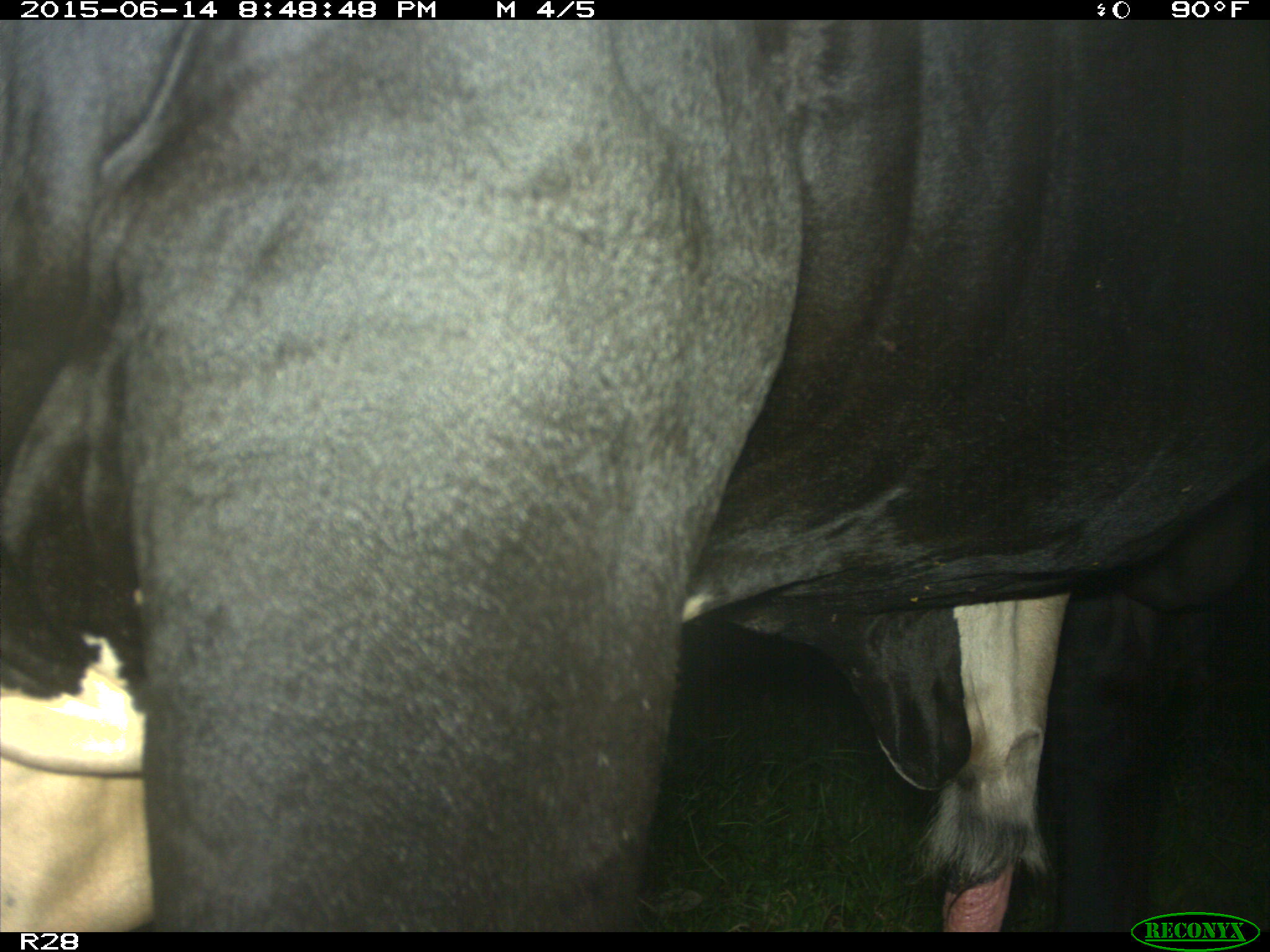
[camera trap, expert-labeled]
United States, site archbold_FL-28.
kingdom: Animalia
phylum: Chordata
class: Mammalia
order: Artiodactyla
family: Bovidae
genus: Bos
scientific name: Bos taurus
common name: domestic cow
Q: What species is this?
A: Bos taurus (domestic cow).